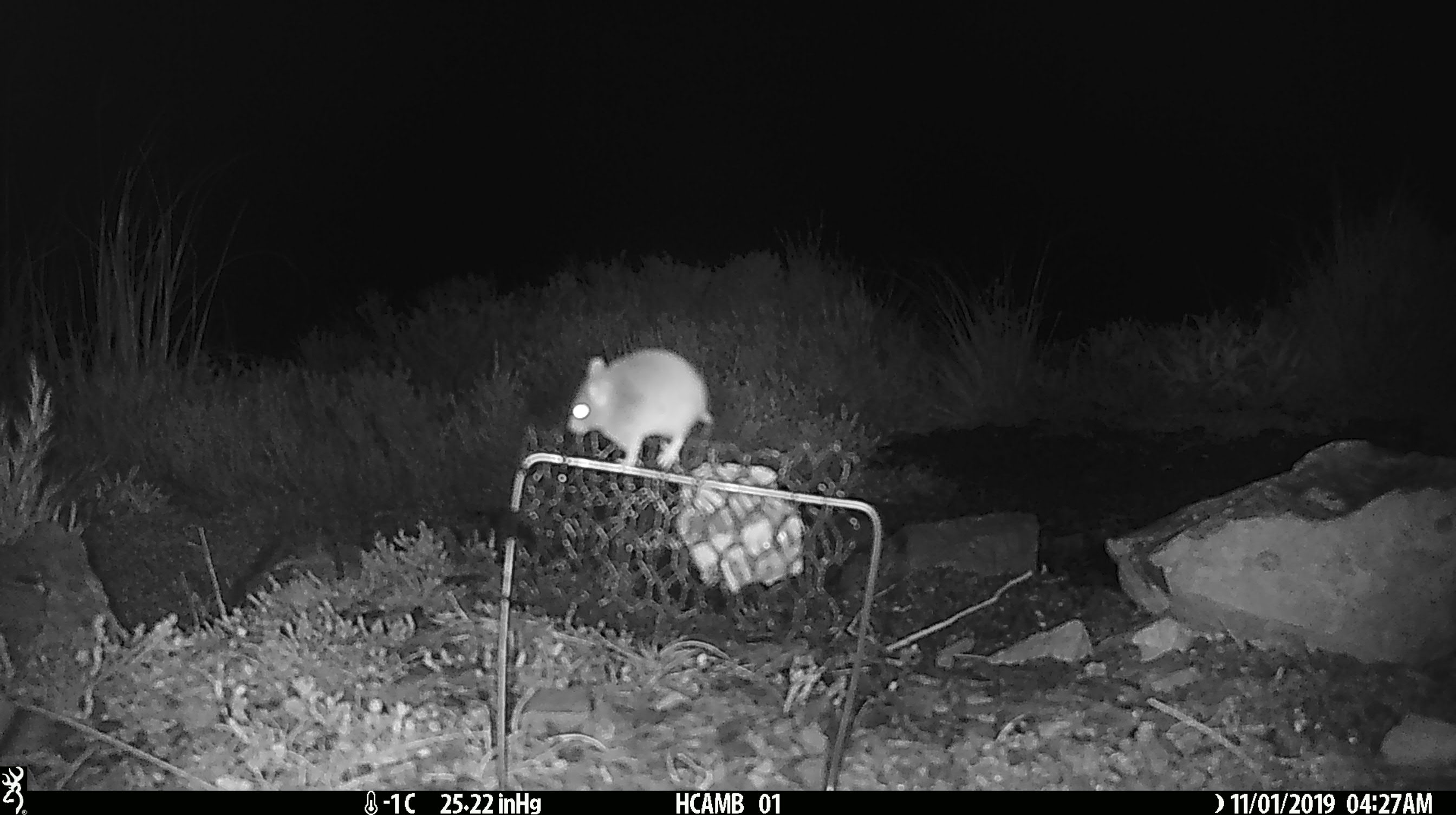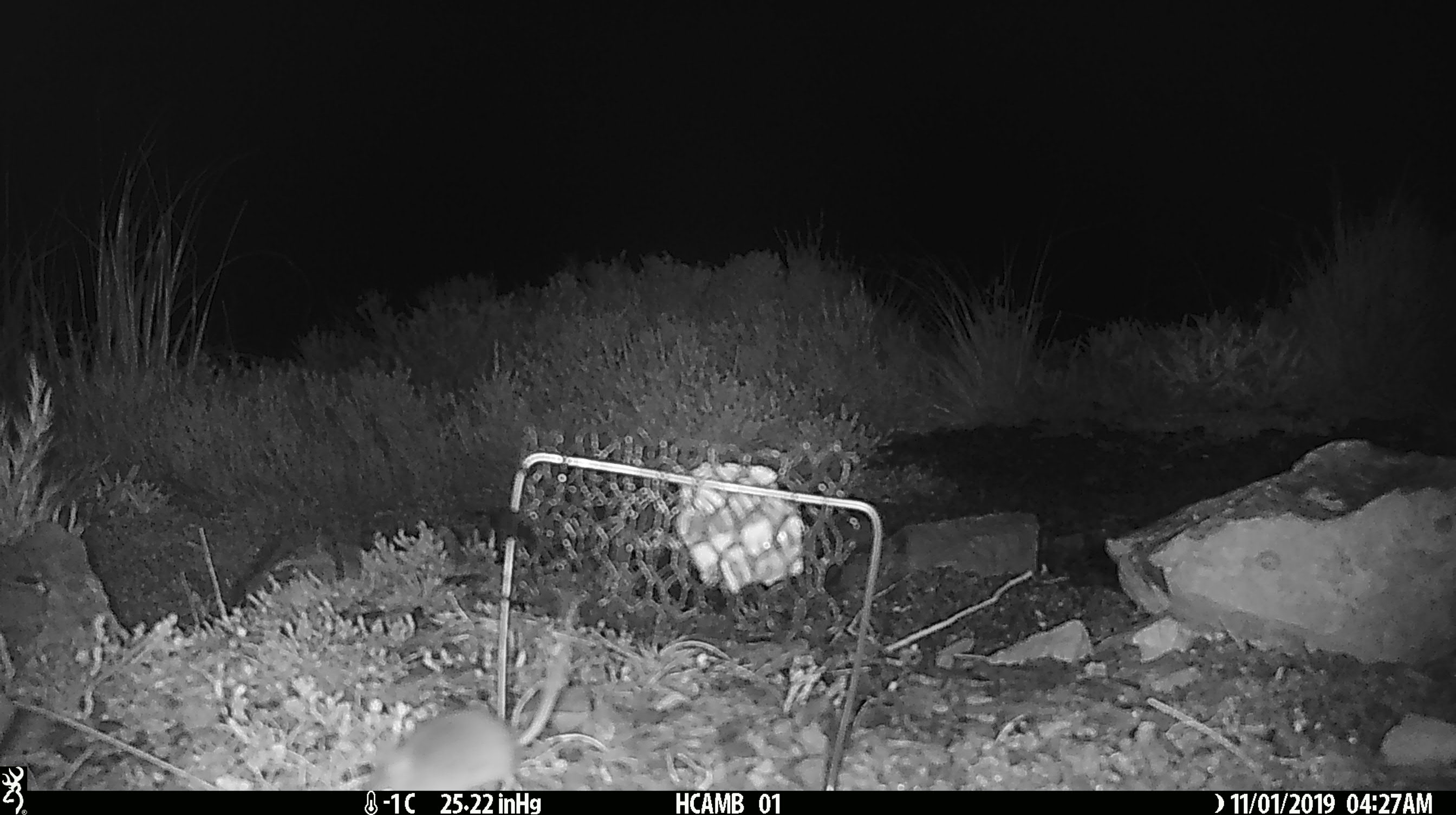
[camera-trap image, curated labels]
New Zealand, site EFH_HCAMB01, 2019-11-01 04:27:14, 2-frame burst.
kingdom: Animalia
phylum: Chordata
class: Mammalia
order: Rodentia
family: Muridae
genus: Mus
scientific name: Mus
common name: mouse